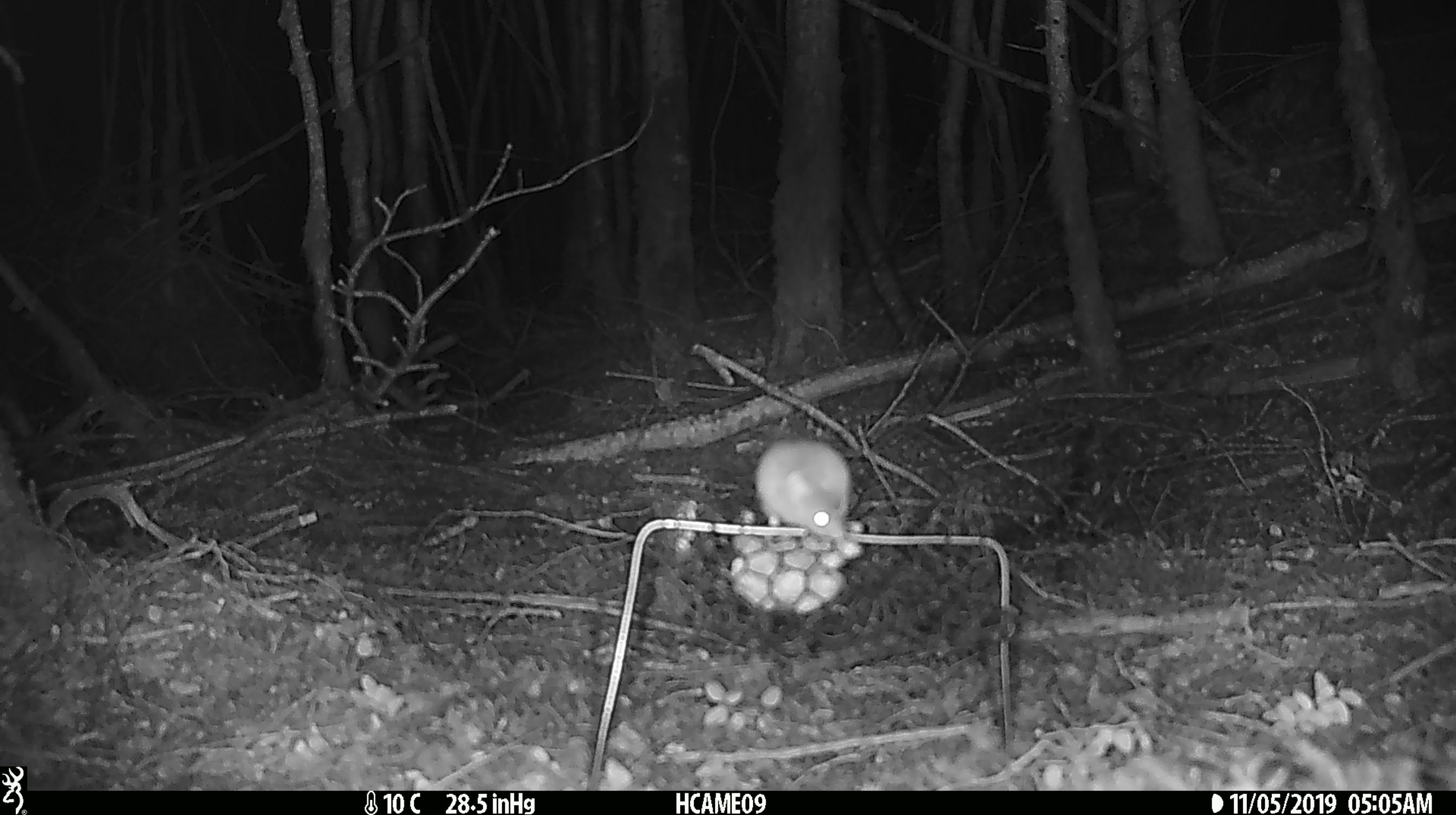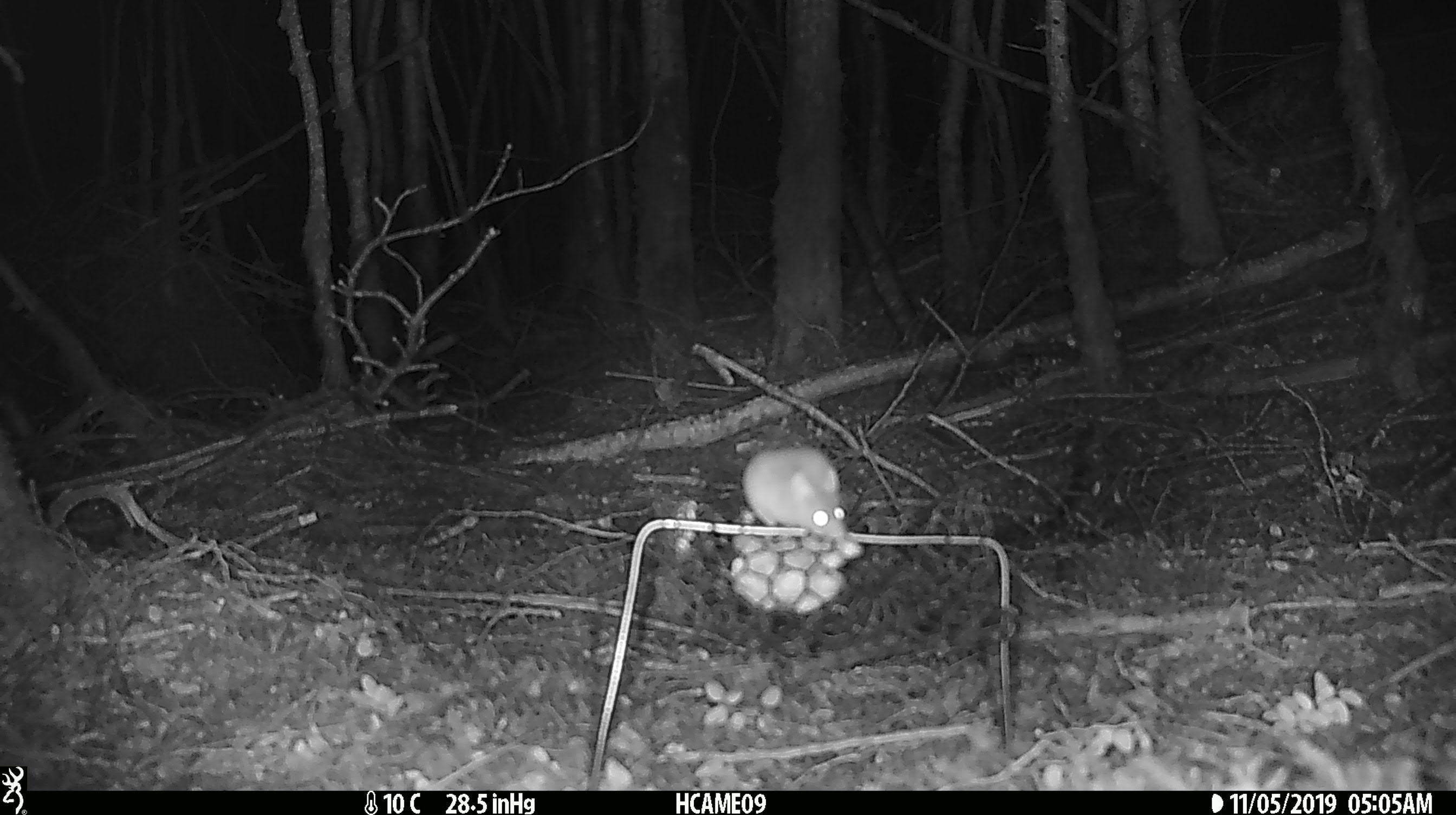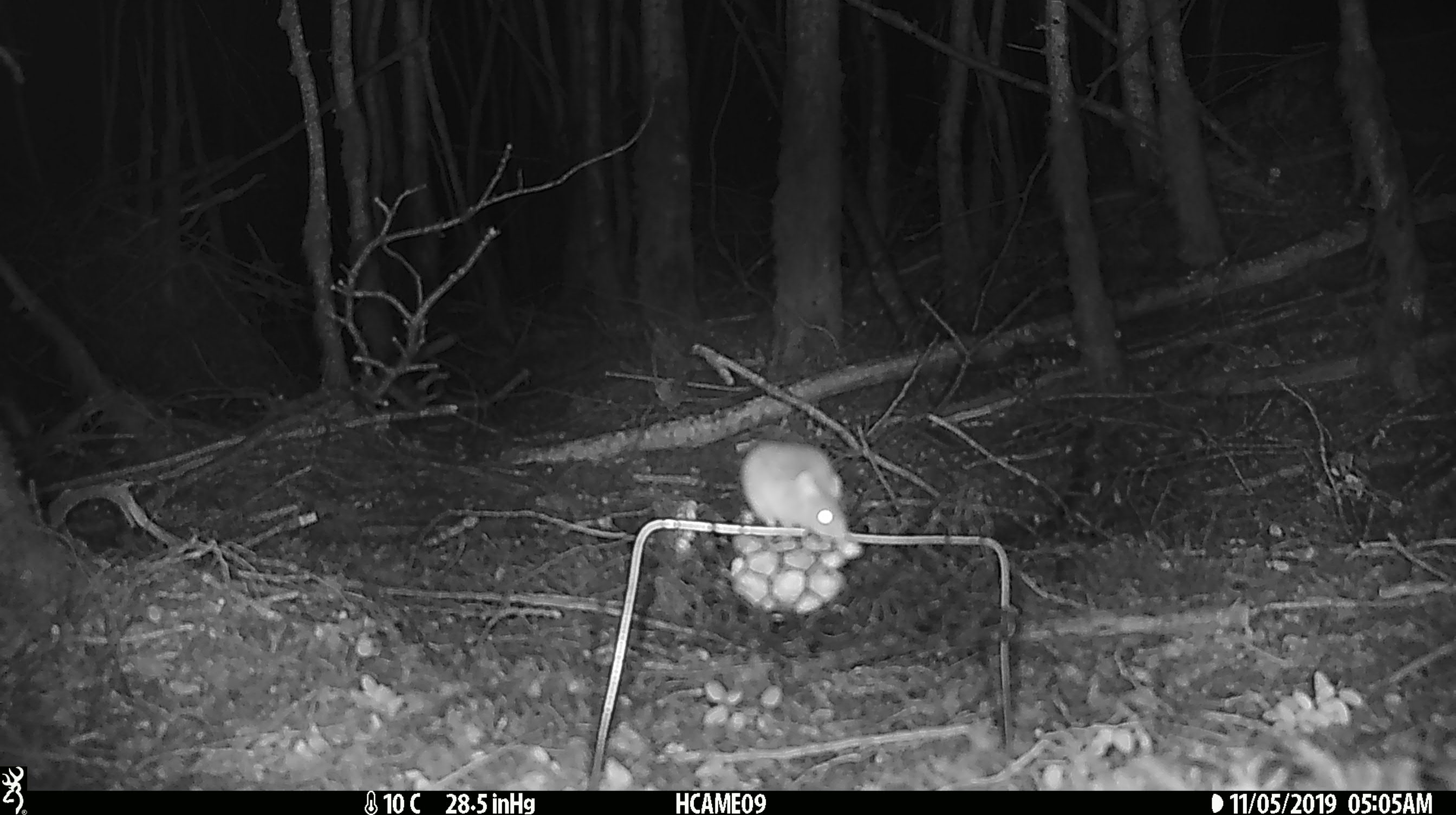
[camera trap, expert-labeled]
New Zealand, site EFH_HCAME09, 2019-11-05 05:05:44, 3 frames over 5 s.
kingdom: Animalia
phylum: Chordata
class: Mammalia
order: Rodentia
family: Muridae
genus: Mus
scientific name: Mus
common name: mouse